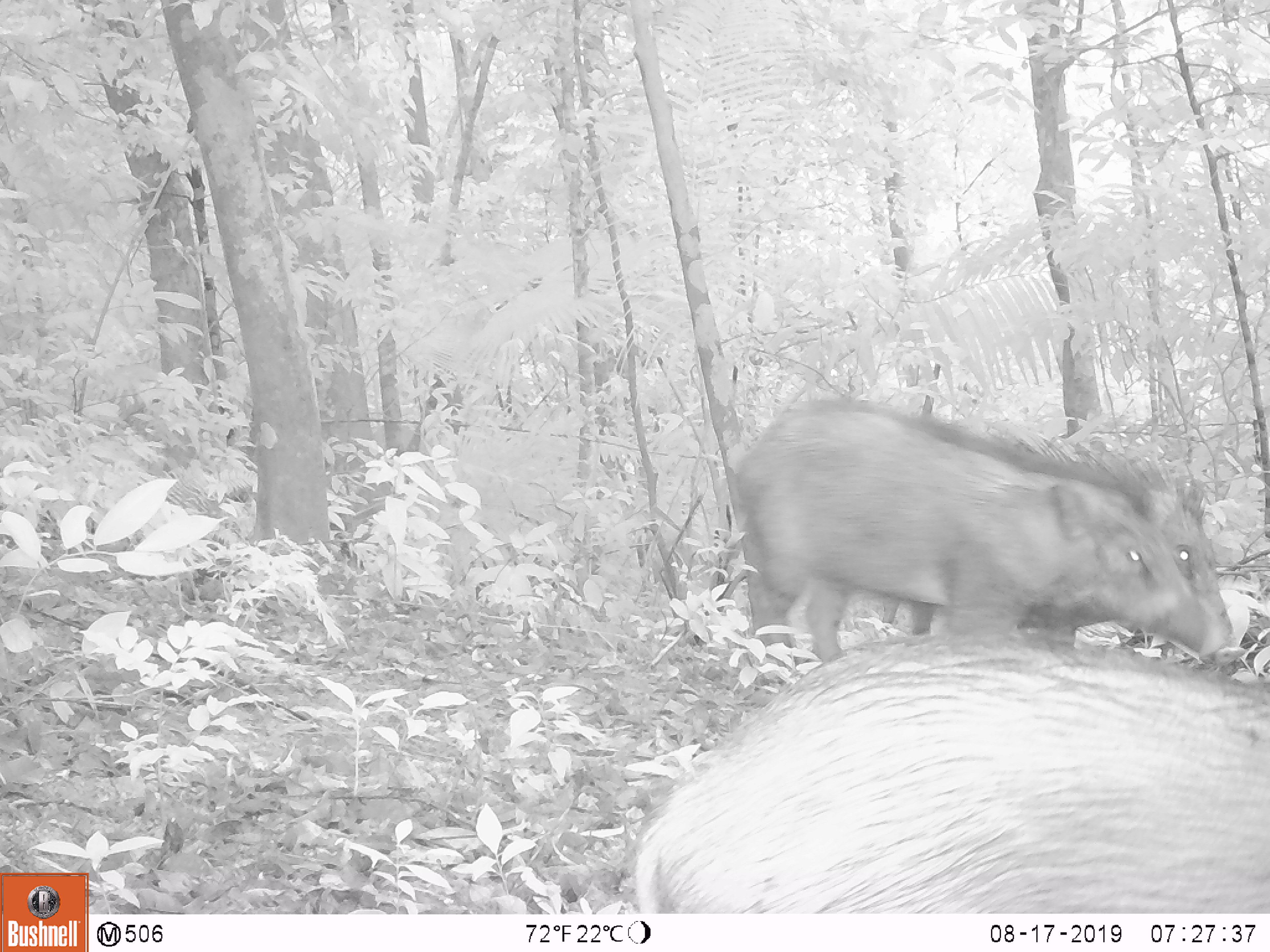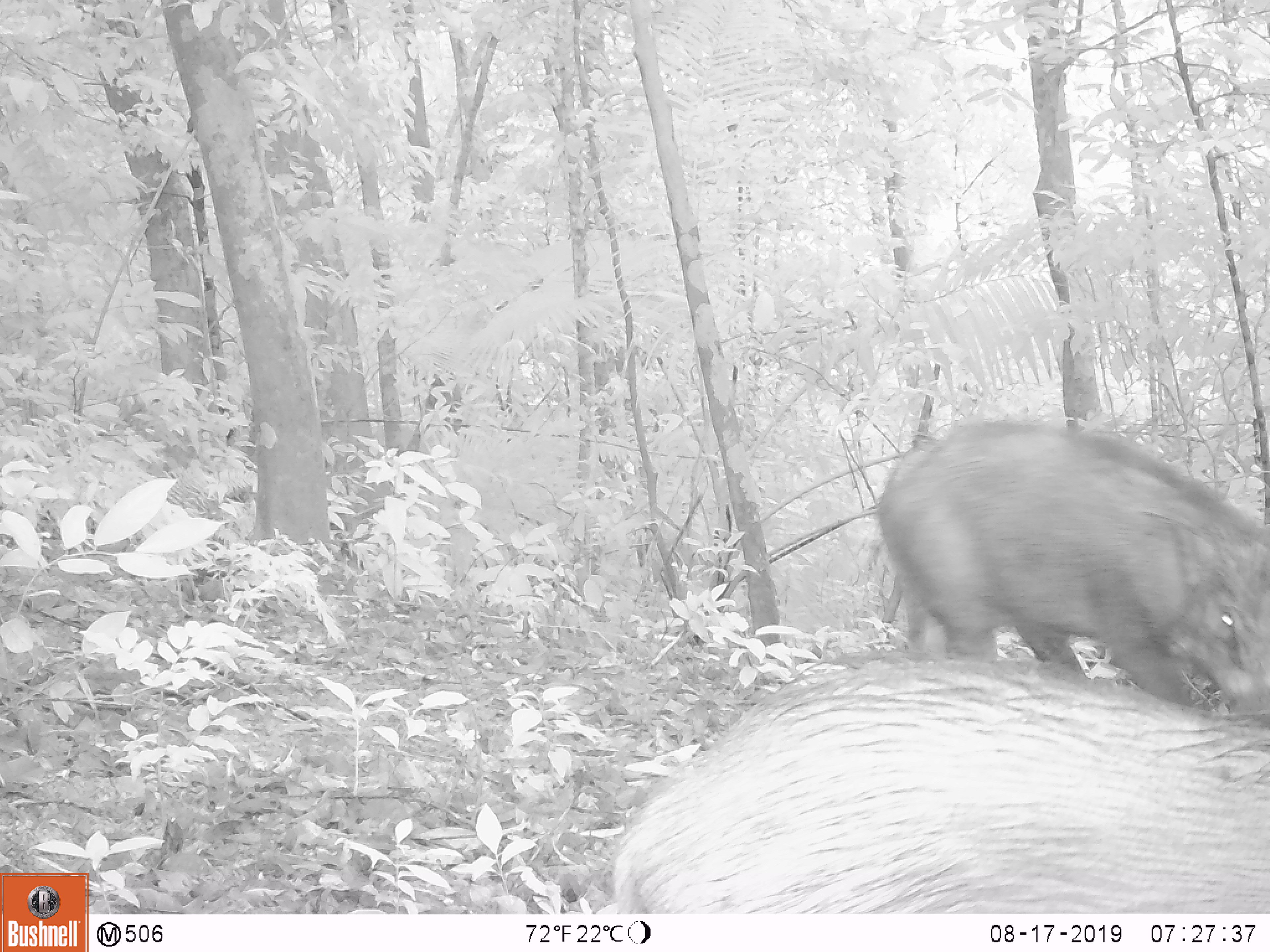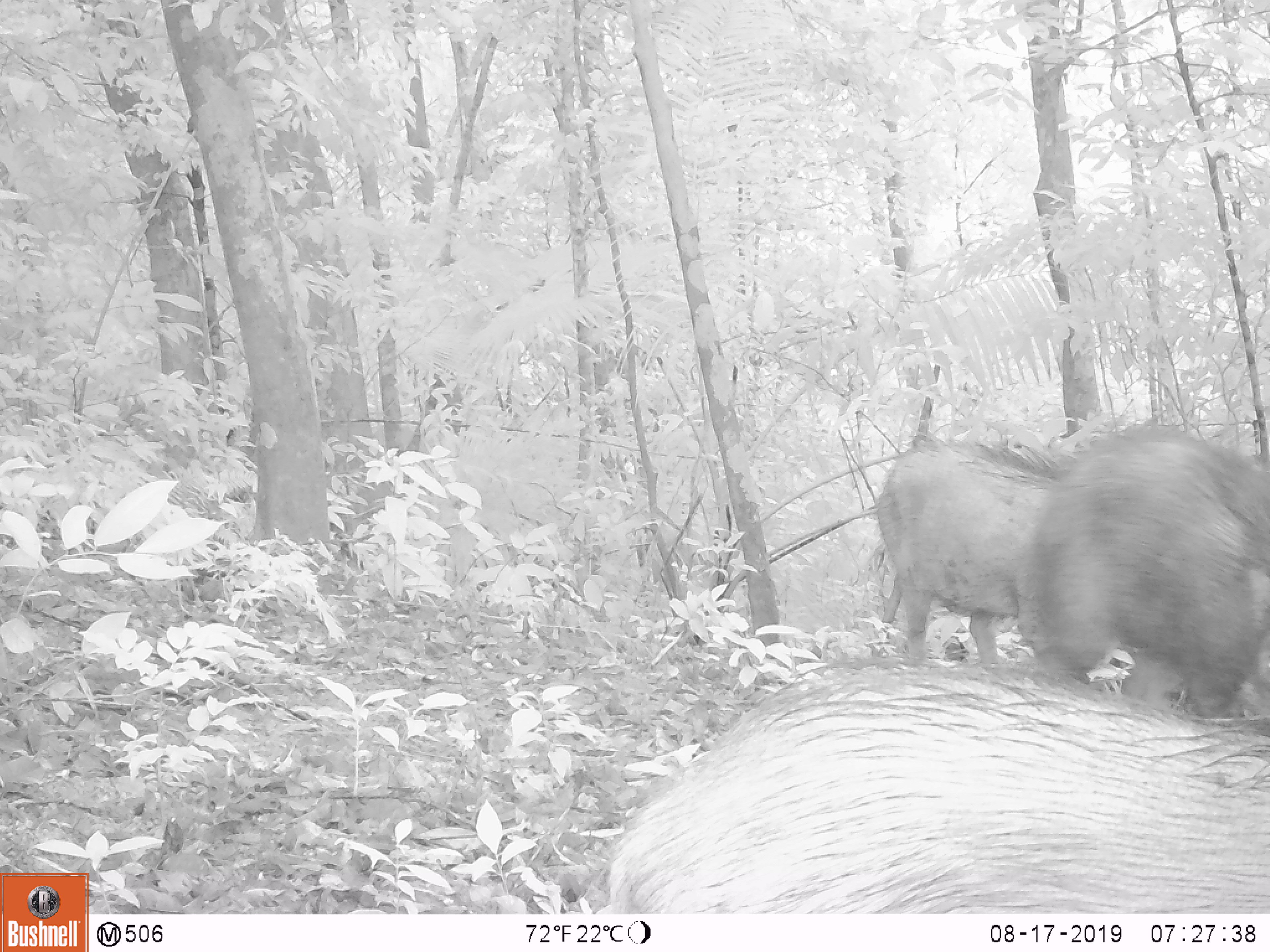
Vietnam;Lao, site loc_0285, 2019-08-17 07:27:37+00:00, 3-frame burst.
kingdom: Animalia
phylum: Chordata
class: Mammalia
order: Artiodactyla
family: Suidae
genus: Sus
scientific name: Sus scrofa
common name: eurasian wild pig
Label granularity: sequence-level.